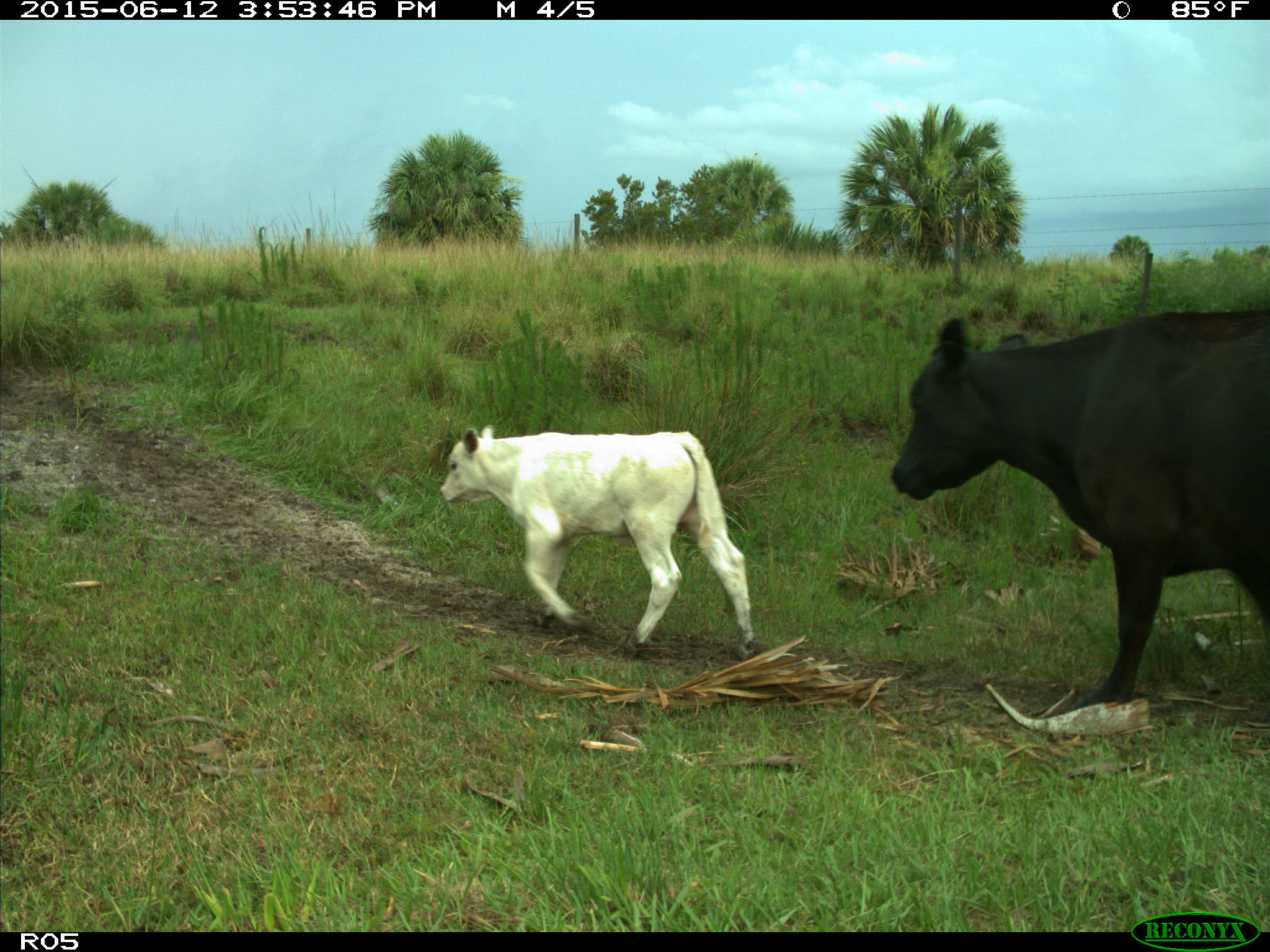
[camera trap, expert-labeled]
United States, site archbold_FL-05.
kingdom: Animalia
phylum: Chordata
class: Mammalia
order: Artiodactyla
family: Bovidae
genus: Bos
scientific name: Bos taurus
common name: domestic cow